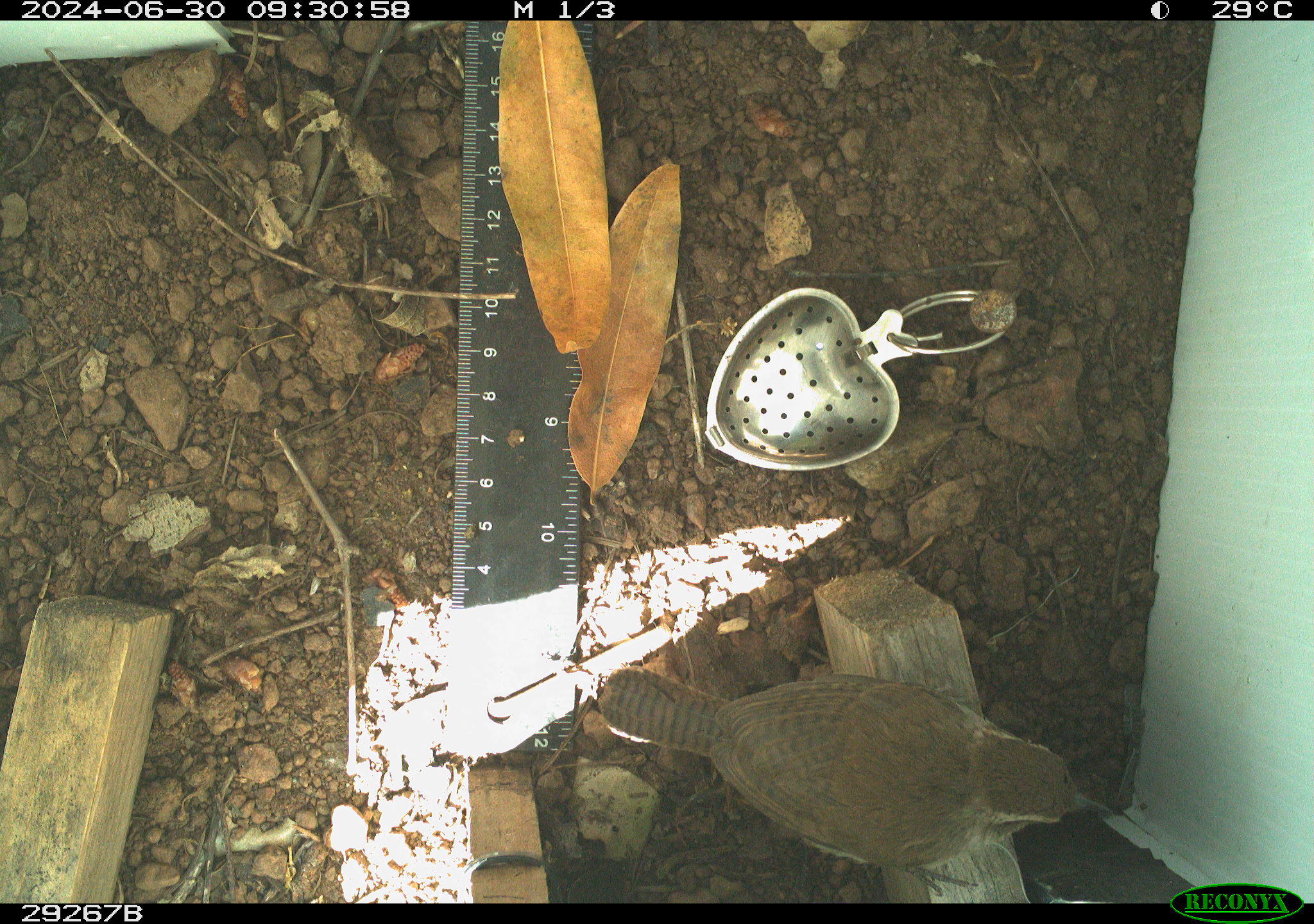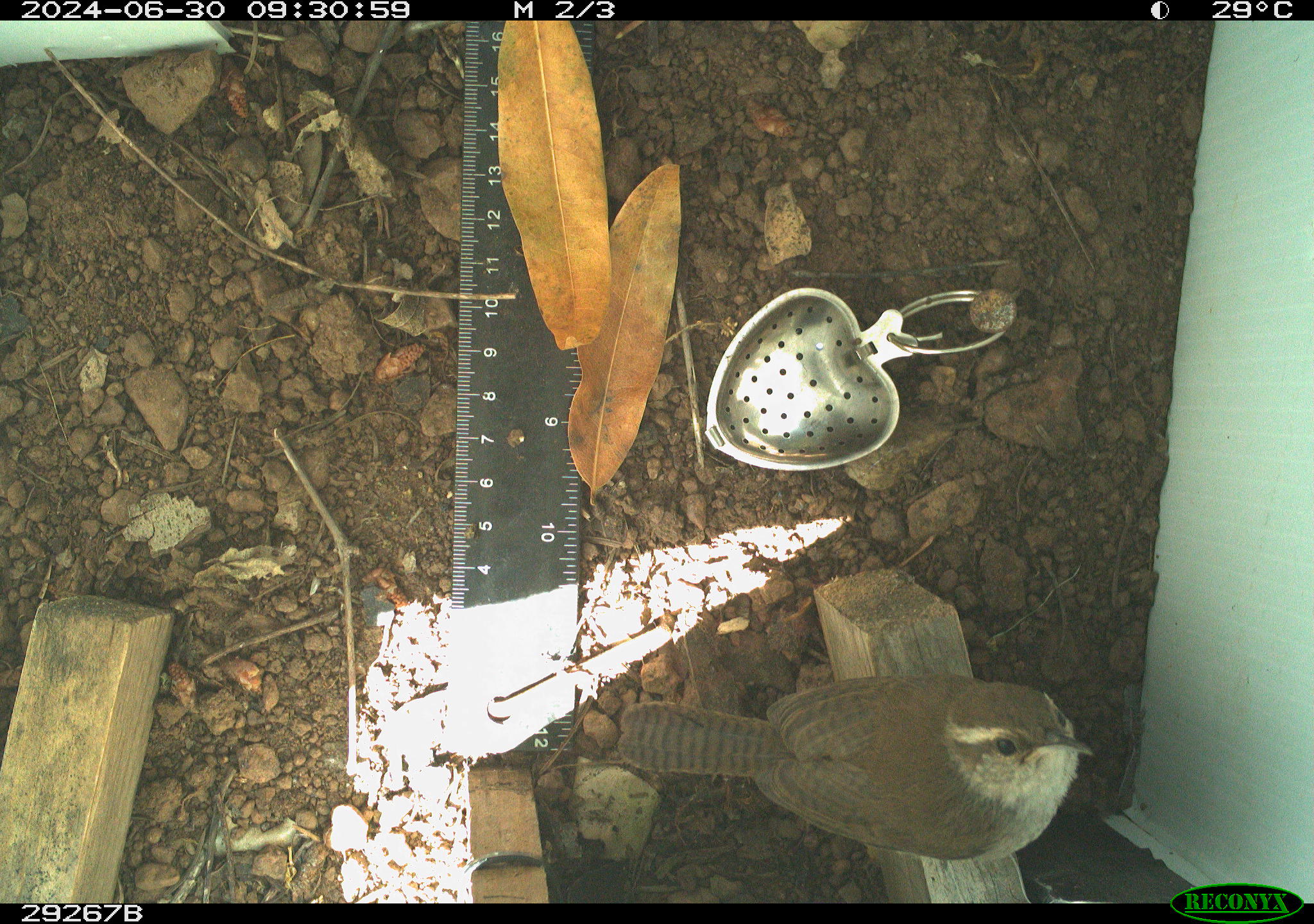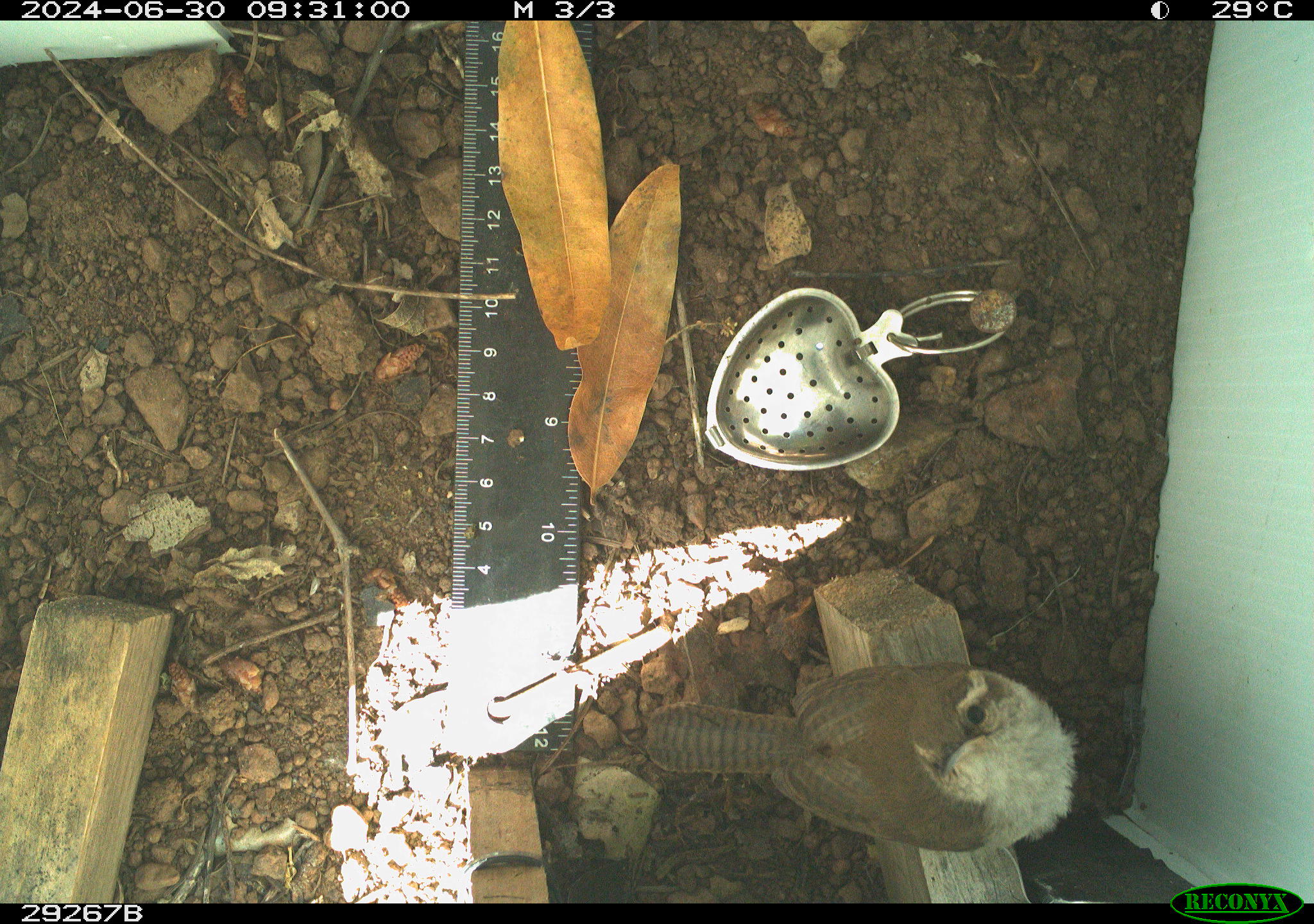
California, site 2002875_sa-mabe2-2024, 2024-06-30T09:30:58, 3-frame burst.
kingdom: Animalia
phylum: Chordata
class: Aves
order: Passeriformes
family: Troglodytidae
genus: Thryomanes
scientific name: Thryomanes bewickii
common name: bewick's wren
Bewick's wren (Thryomanes bewickii).